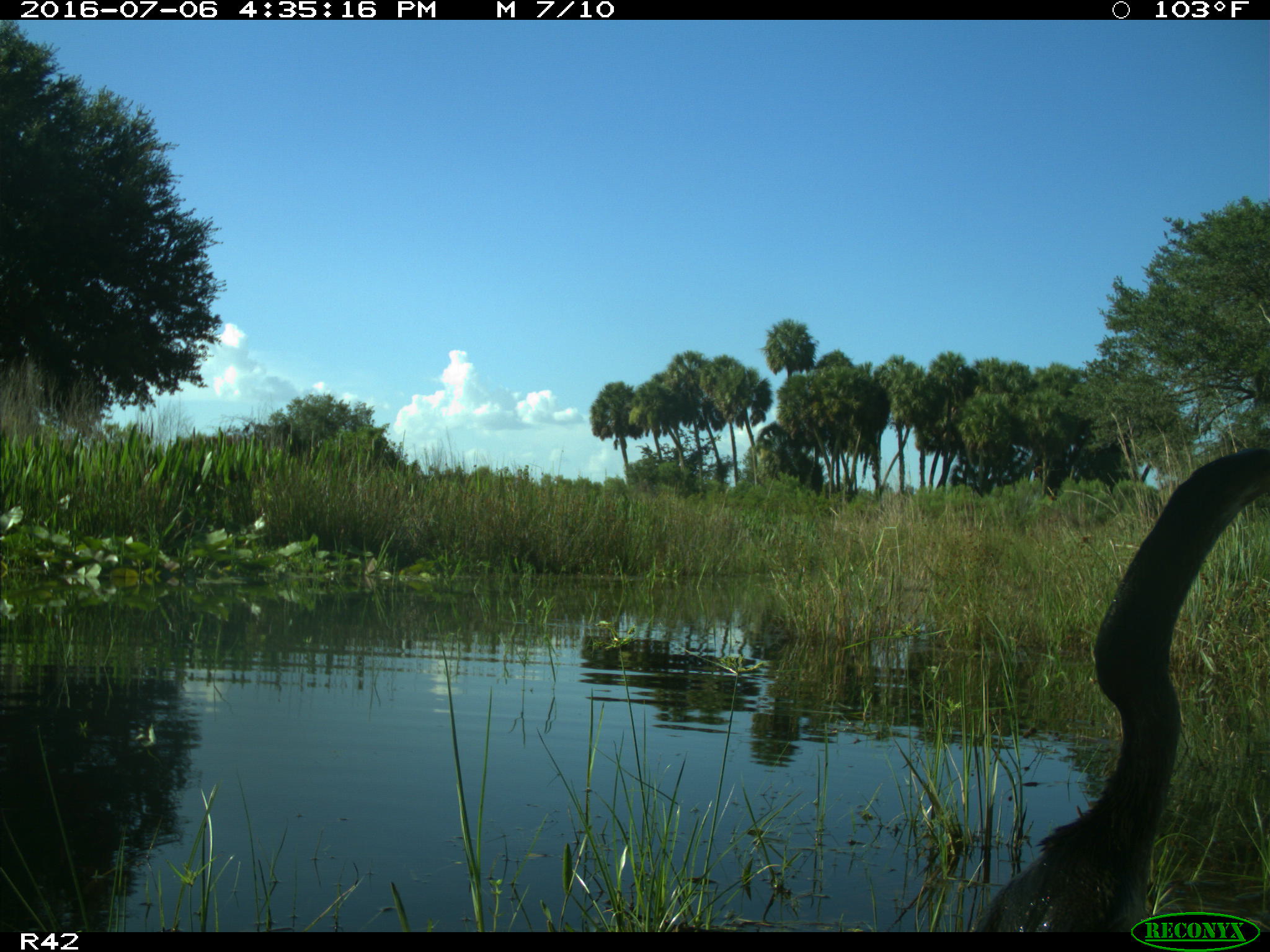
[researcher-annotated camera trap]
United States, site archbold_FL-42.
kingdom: Animalia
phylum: Chordata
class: Aves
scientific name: Aves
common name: birds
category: unidentified bird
Unidentified bird (birds) (Aves).